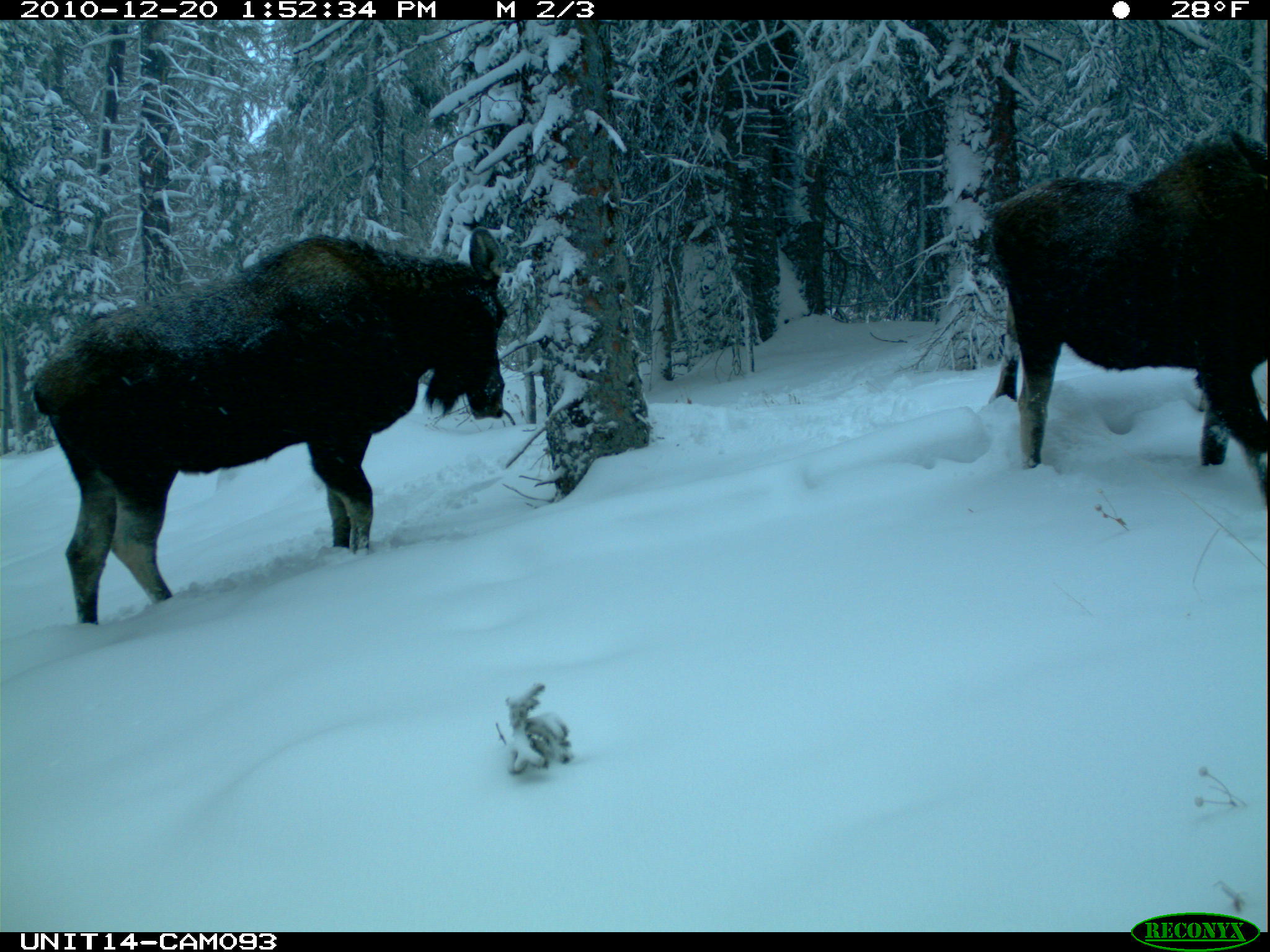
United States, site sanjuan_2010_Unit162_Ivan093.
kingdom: Animalia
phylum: Chordata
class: Mammalia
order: Artiodactyla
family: Cervidae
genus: Alces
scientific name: Alces alces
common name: moose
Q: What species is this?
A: Alces alces (moose).